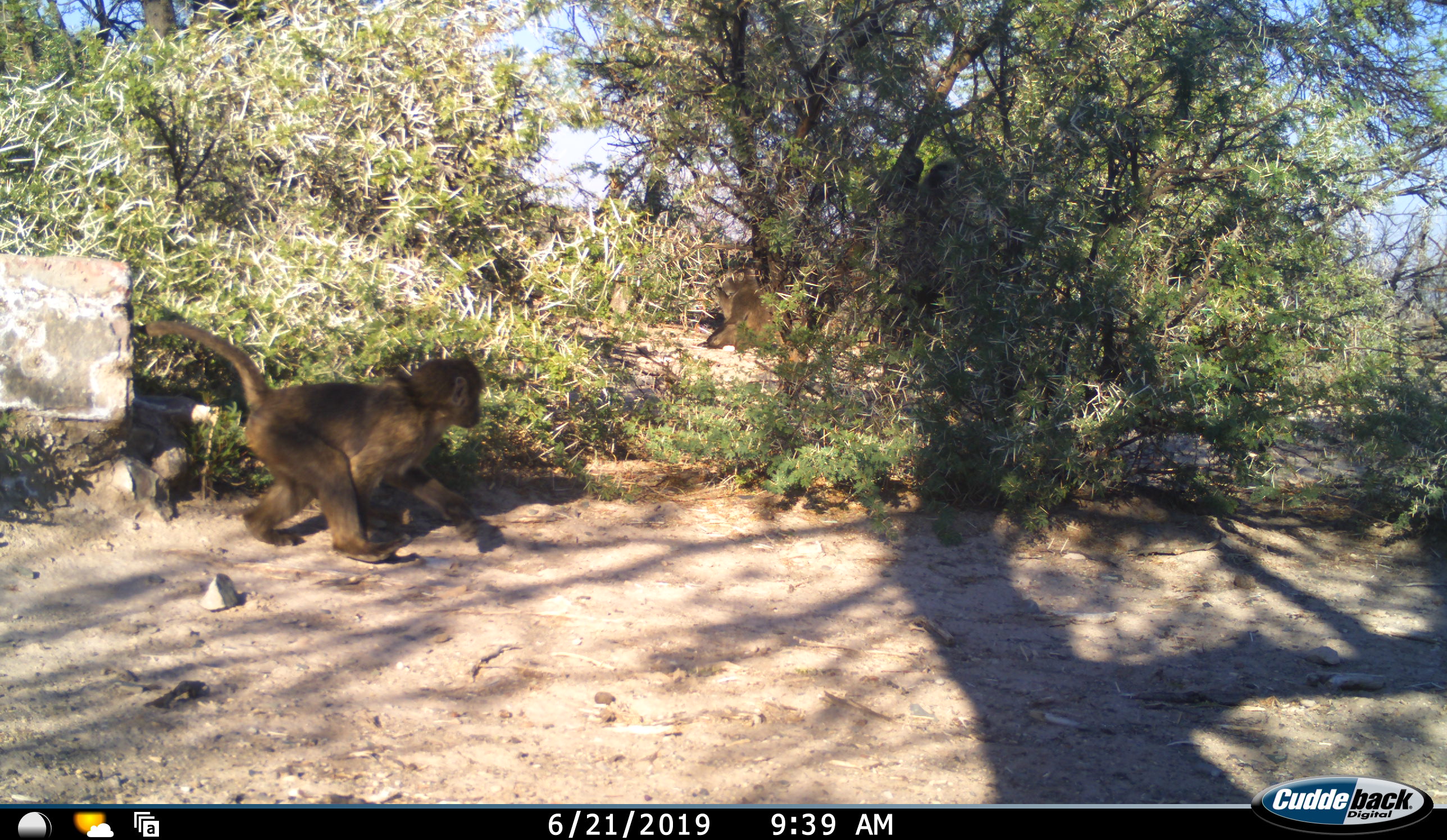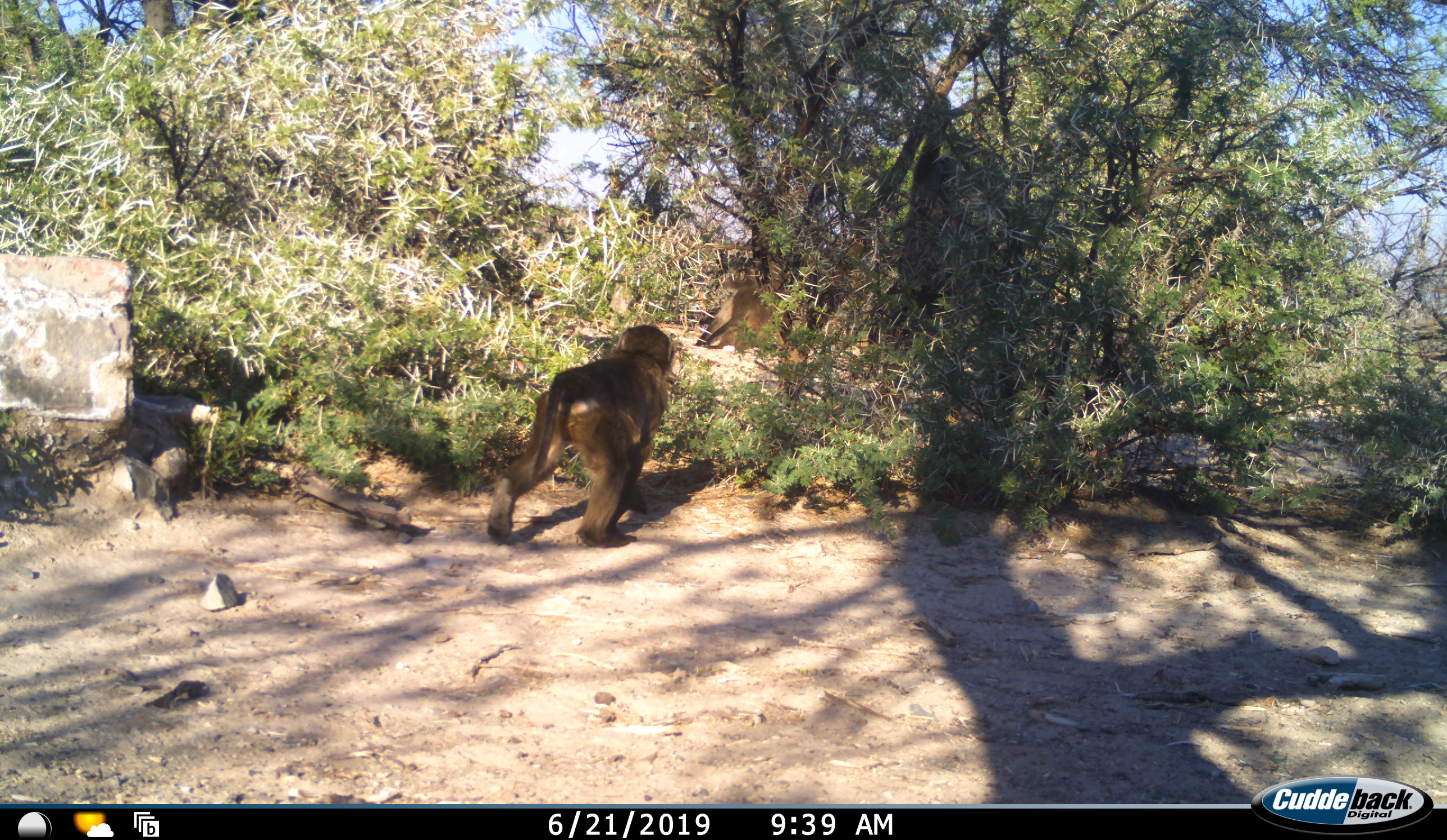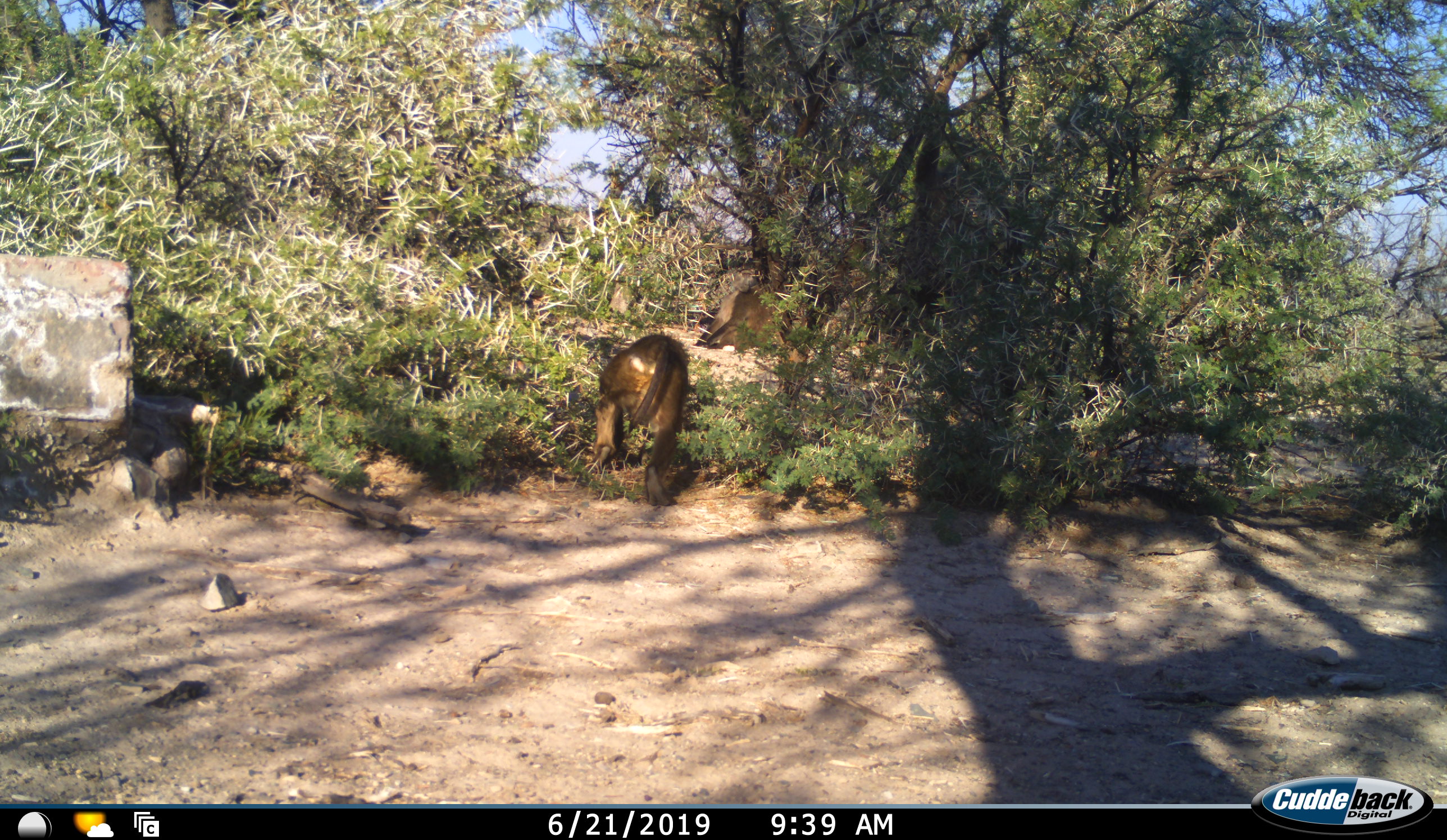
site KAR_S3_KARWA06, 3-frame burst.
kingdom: Animalia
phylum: Chordata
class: Mammalia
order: Primates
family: Cercopithecidae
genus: Papio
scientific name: Papio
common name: baboon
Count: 2.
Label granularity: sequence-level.